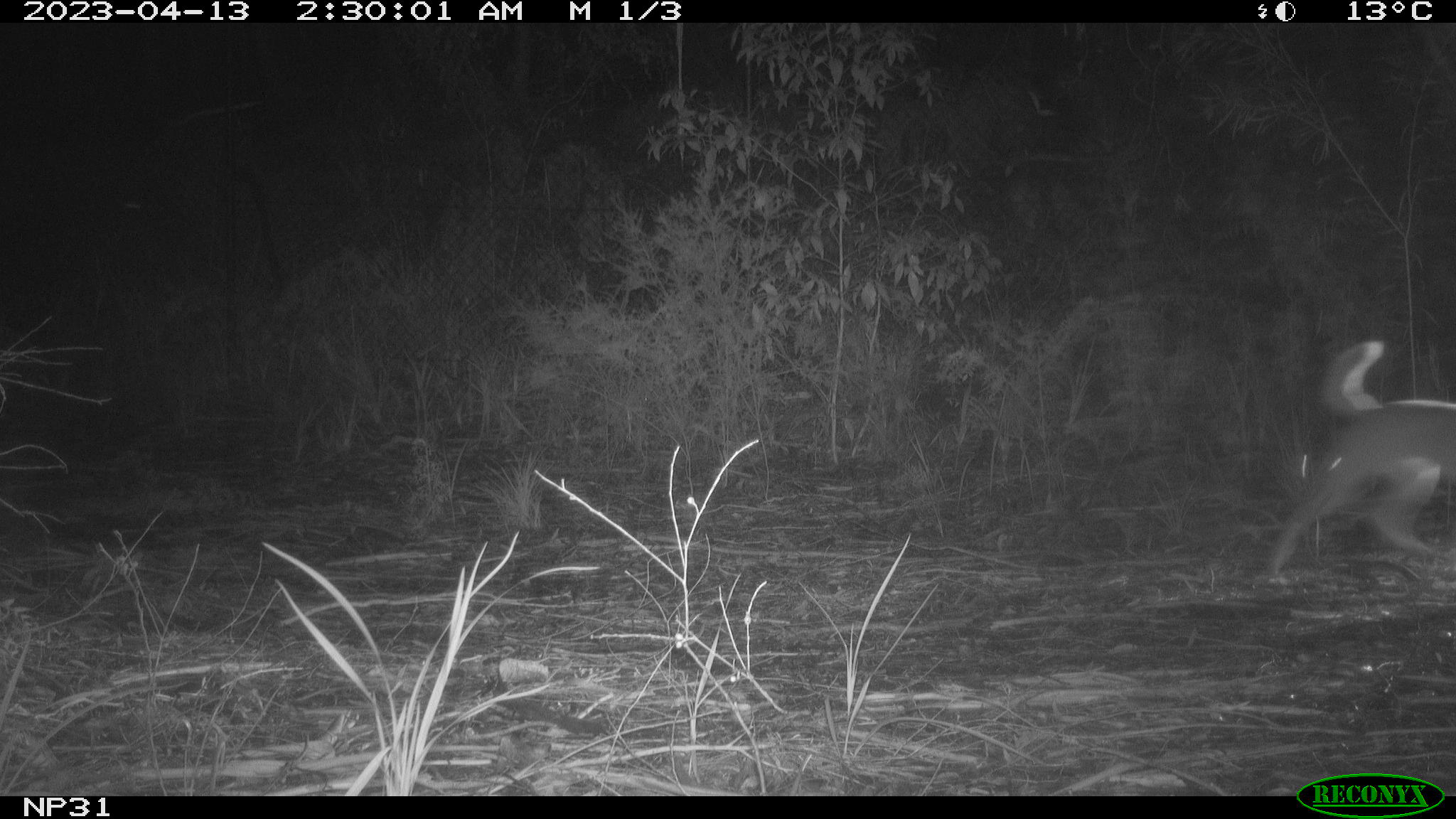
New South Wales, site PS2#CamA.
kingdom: Animalia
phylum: Chordata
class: Mammalia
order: Carnivora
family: Canidae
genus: Canis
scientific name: Canis familiaris dingo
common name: dingo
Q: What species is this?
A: Dingo (Canis familiaris dingo).